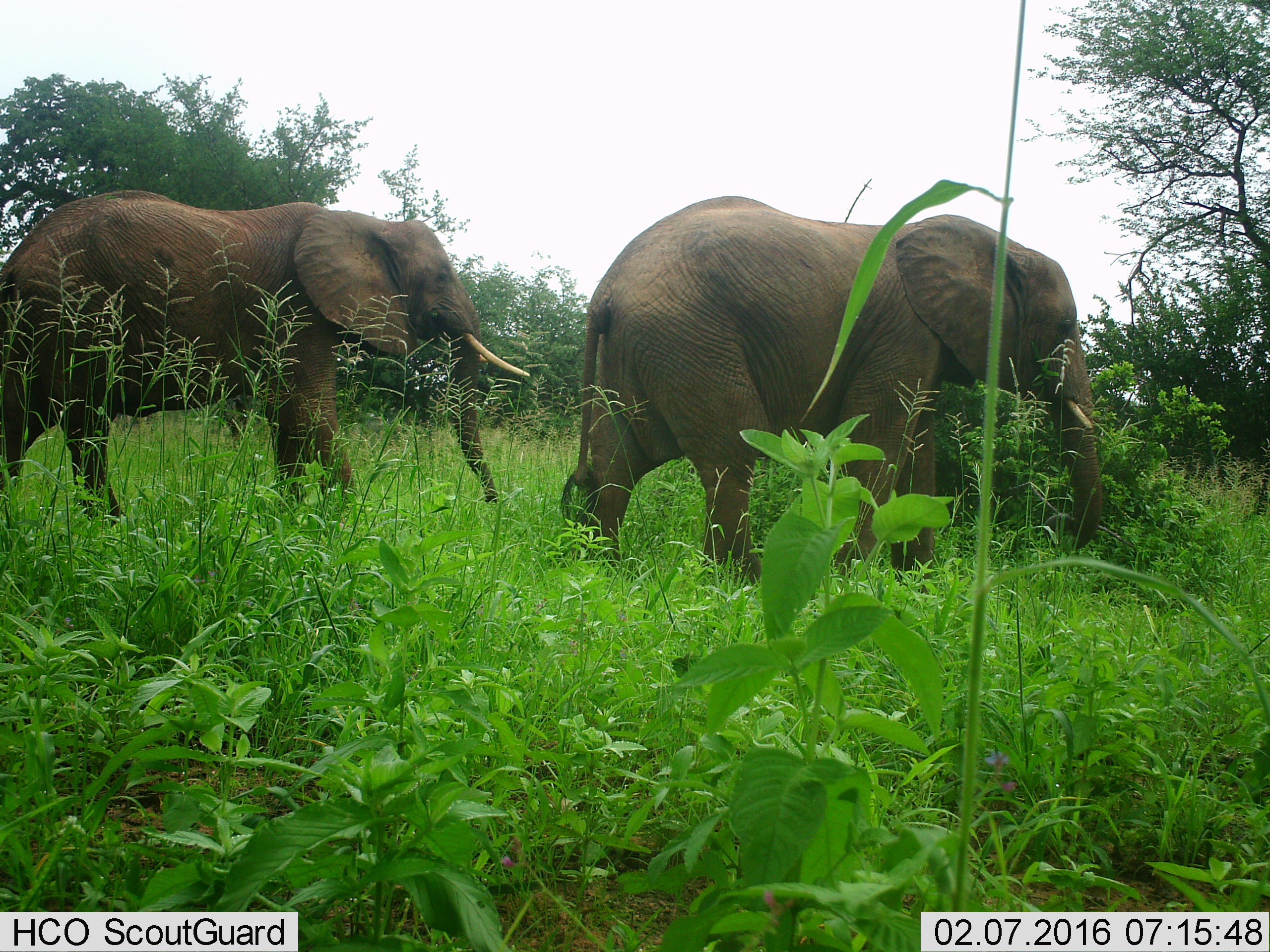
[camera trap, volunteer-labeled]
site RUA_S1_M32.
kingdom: Animalia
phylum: Chordata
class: Mammalia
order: Proboscidea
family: Elephantidae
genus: Loxodonta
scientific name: Loxodonta africana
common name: african bush elephant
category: elephant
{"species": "elephant (african bush elephant) (Loxodonta africana)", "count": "2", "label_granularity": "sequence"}